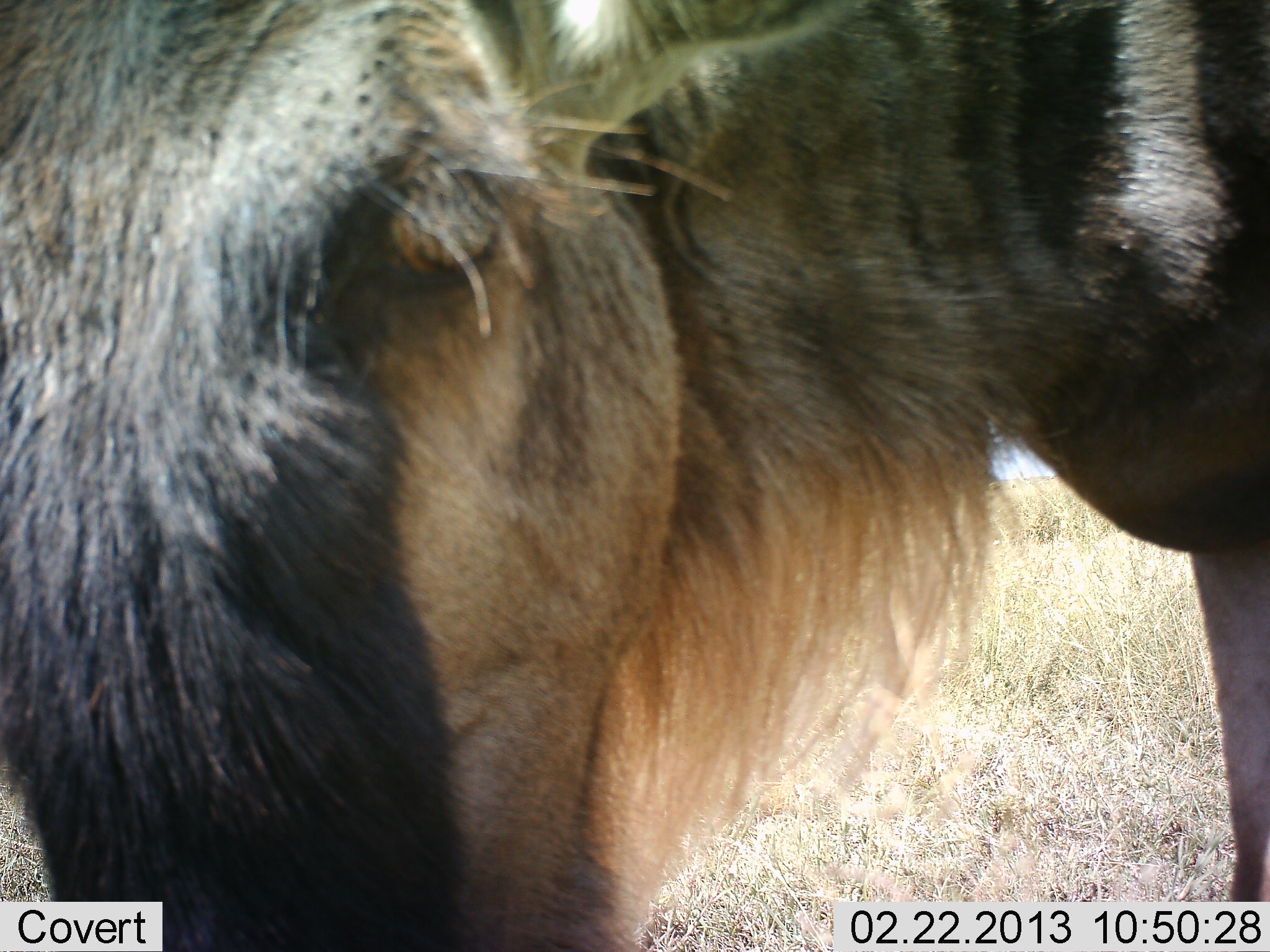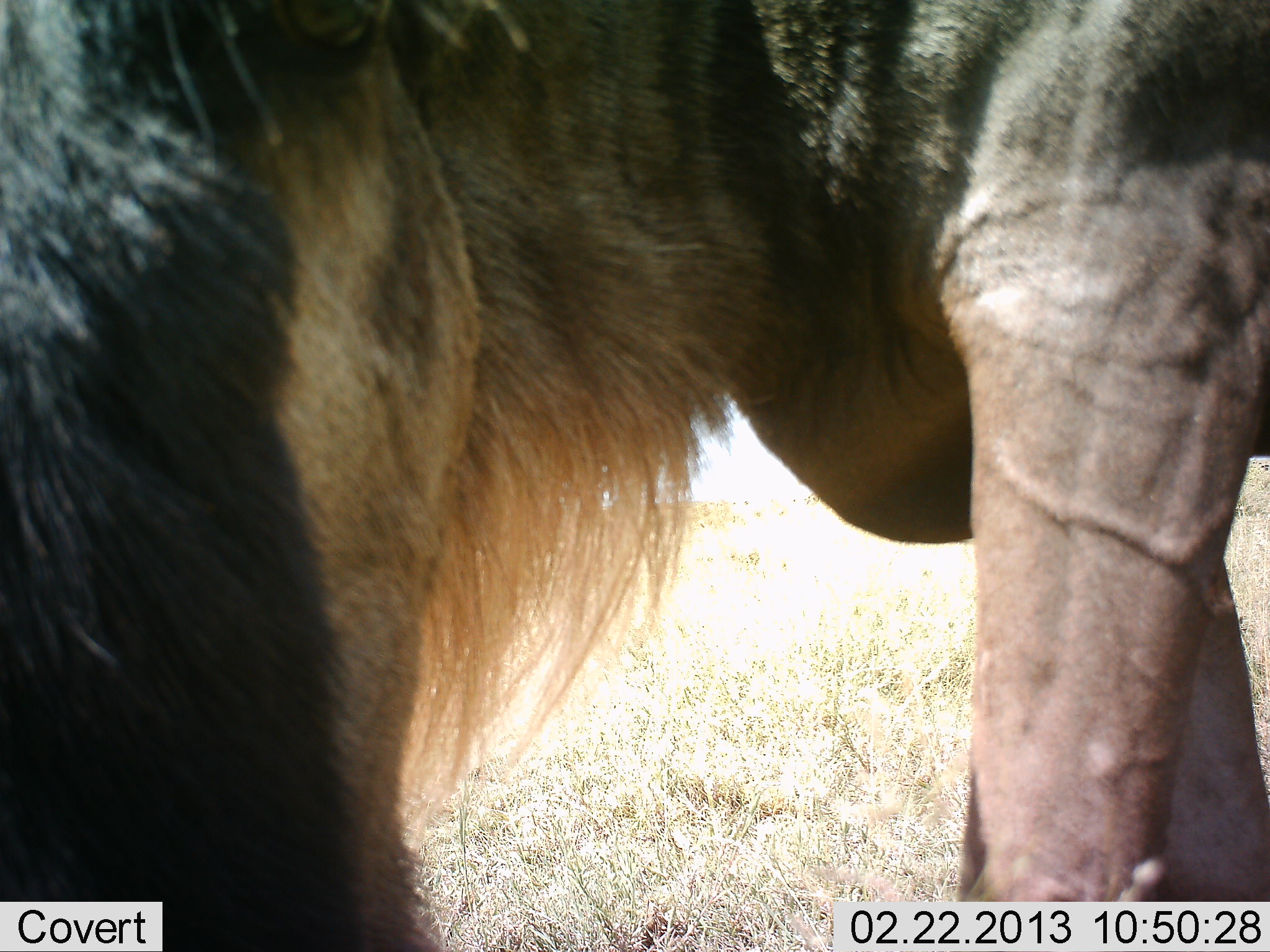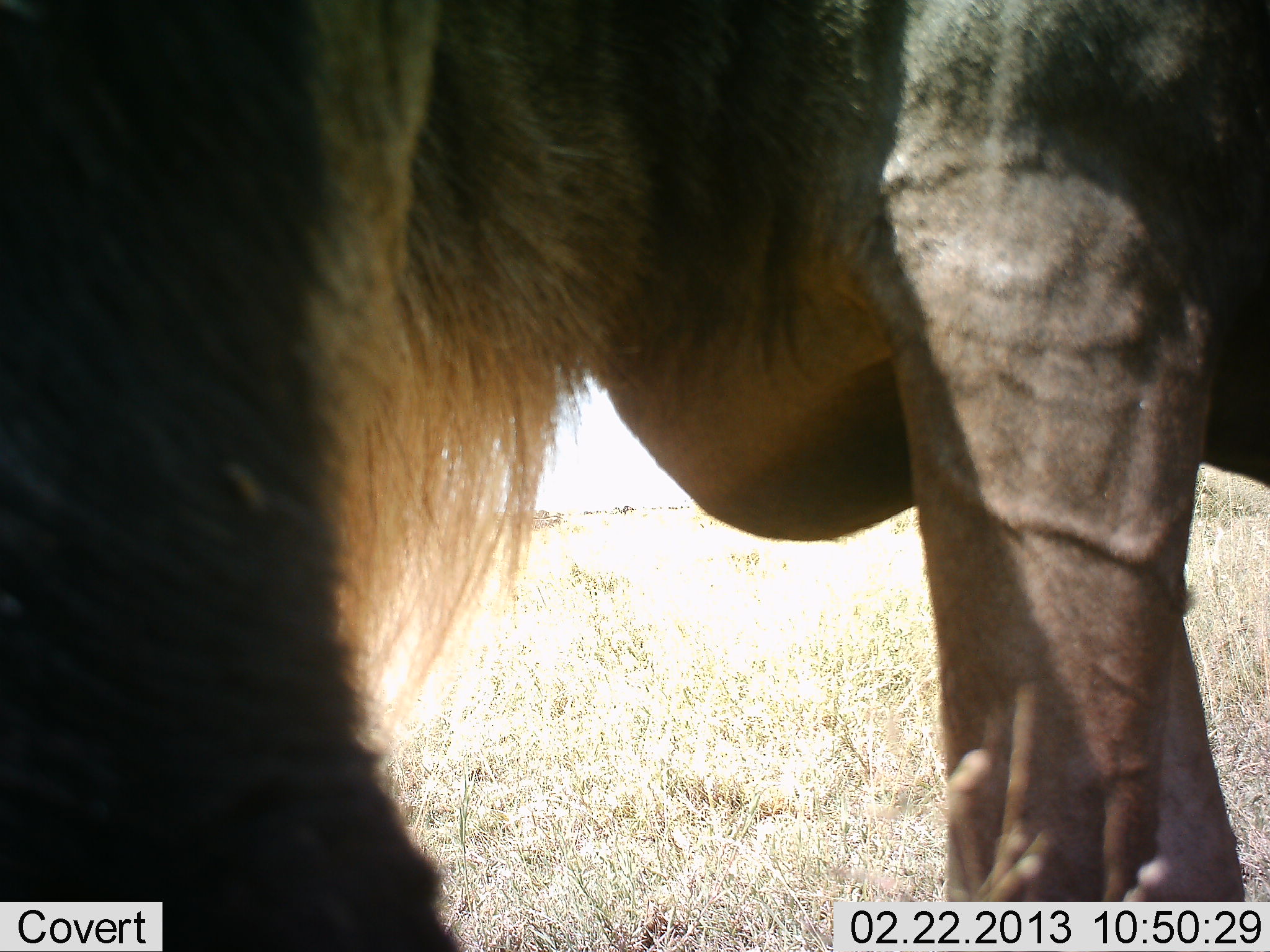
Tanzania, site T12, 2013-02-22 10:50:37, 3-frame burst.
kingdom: Animalia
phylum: Chordata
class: Mammalia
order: Artiodactyla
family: Bovidae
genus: Connochaetes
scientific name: Connochaetes taurinus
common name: blue wildebeest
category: wildebeest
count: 1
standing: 61%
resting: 0%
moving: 39%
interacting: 17%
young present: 0%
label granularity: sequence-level